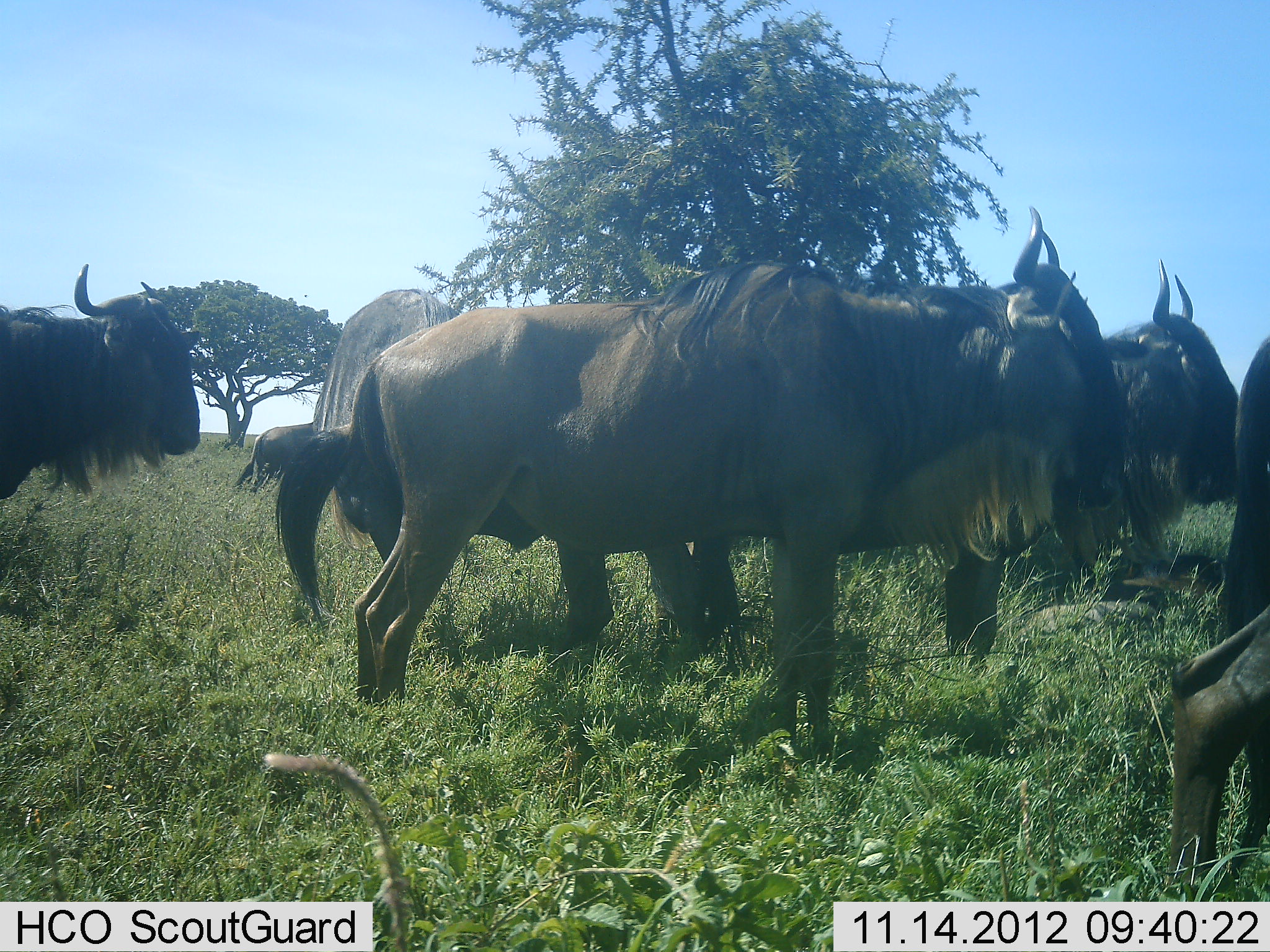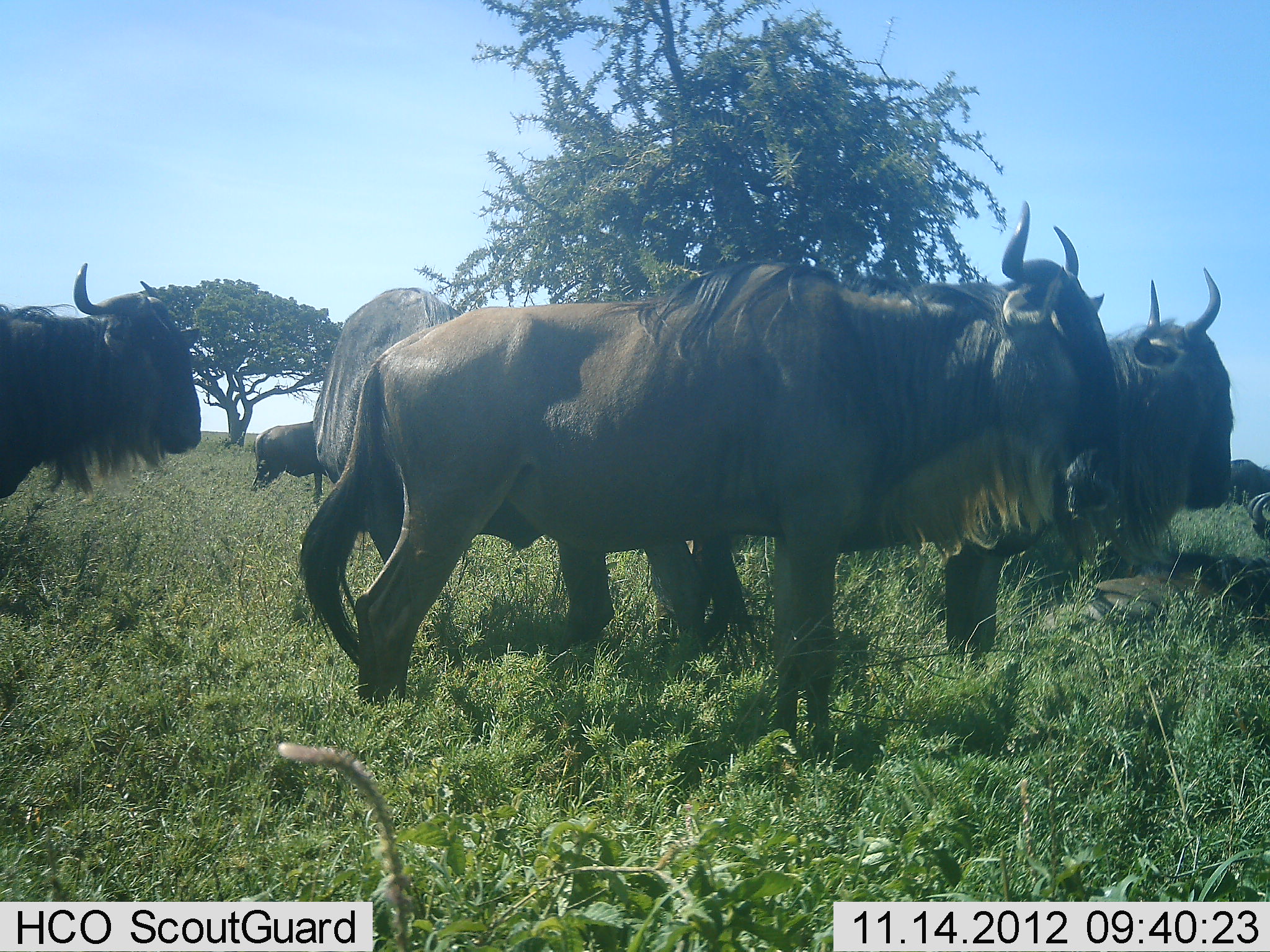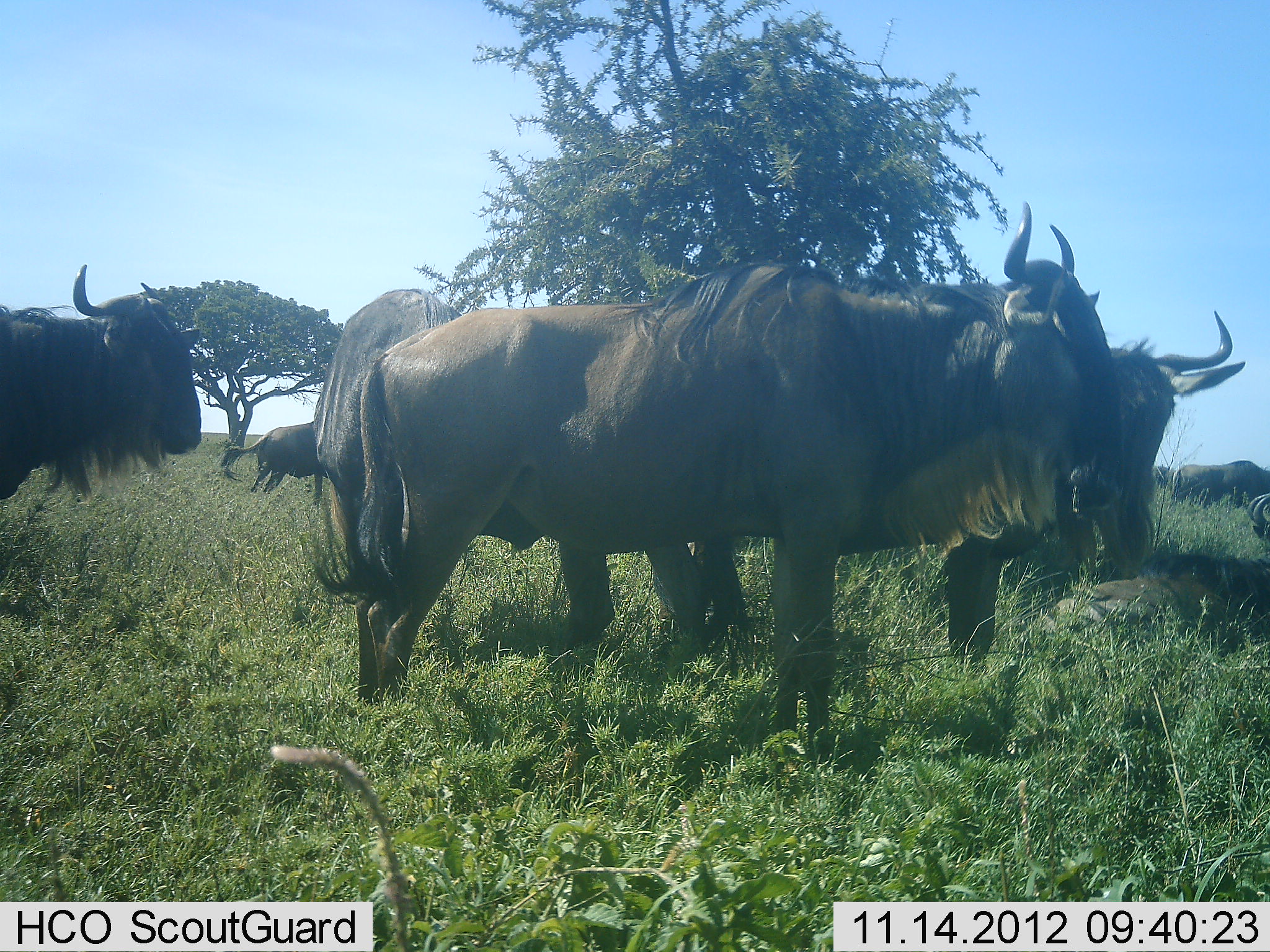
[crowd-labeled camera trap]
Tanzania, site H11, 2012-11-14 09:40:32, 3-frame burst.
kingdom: Animalia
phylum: Chordata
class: Mammalia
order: Artiodactyla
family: Bovidae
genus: Connochaetes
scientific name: Connochaetes taurinus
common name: blue wildebeest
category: wildebeest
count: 7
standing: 100%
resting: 0%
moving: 40%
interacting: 0%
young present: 0%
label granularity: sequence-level